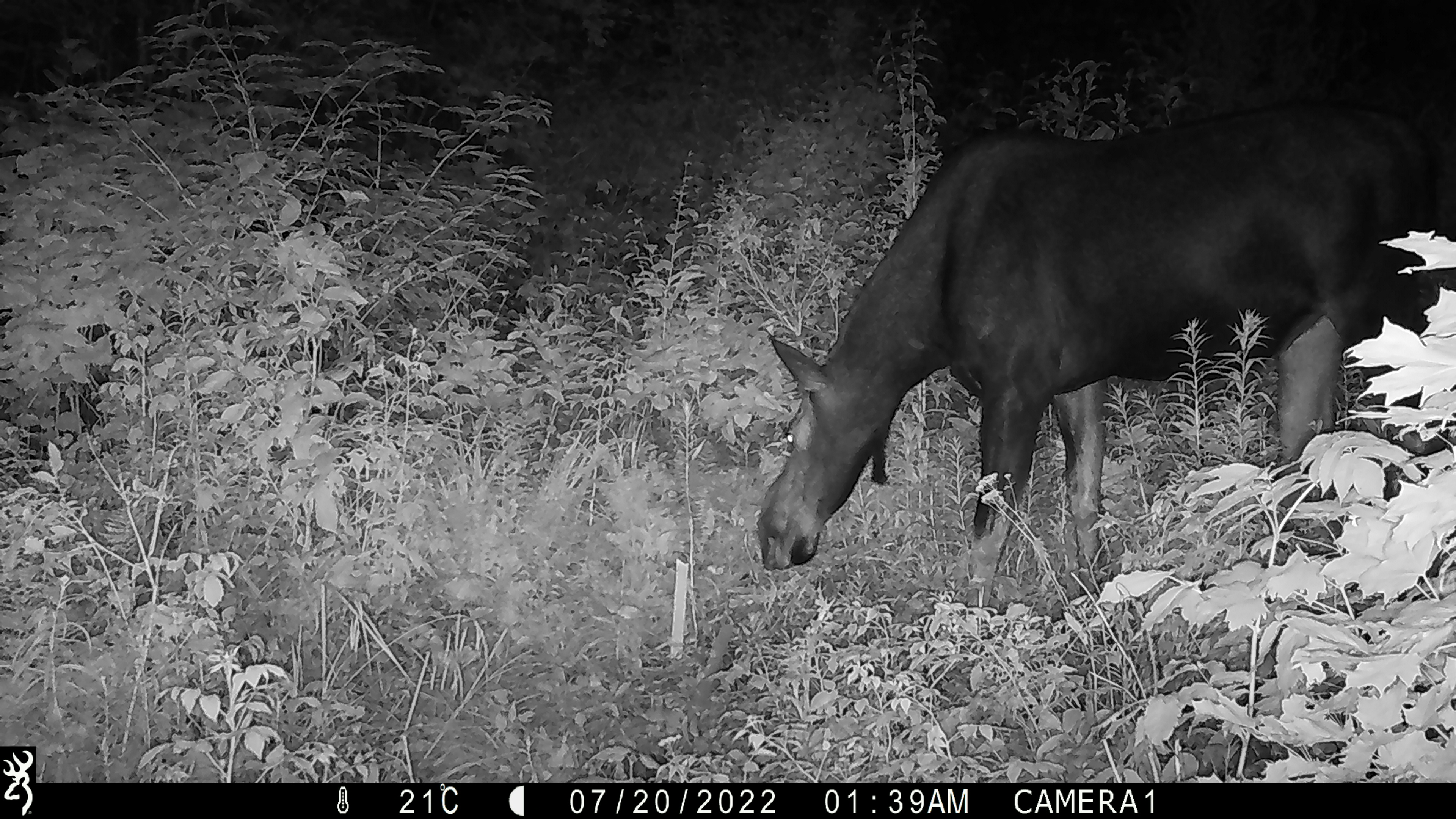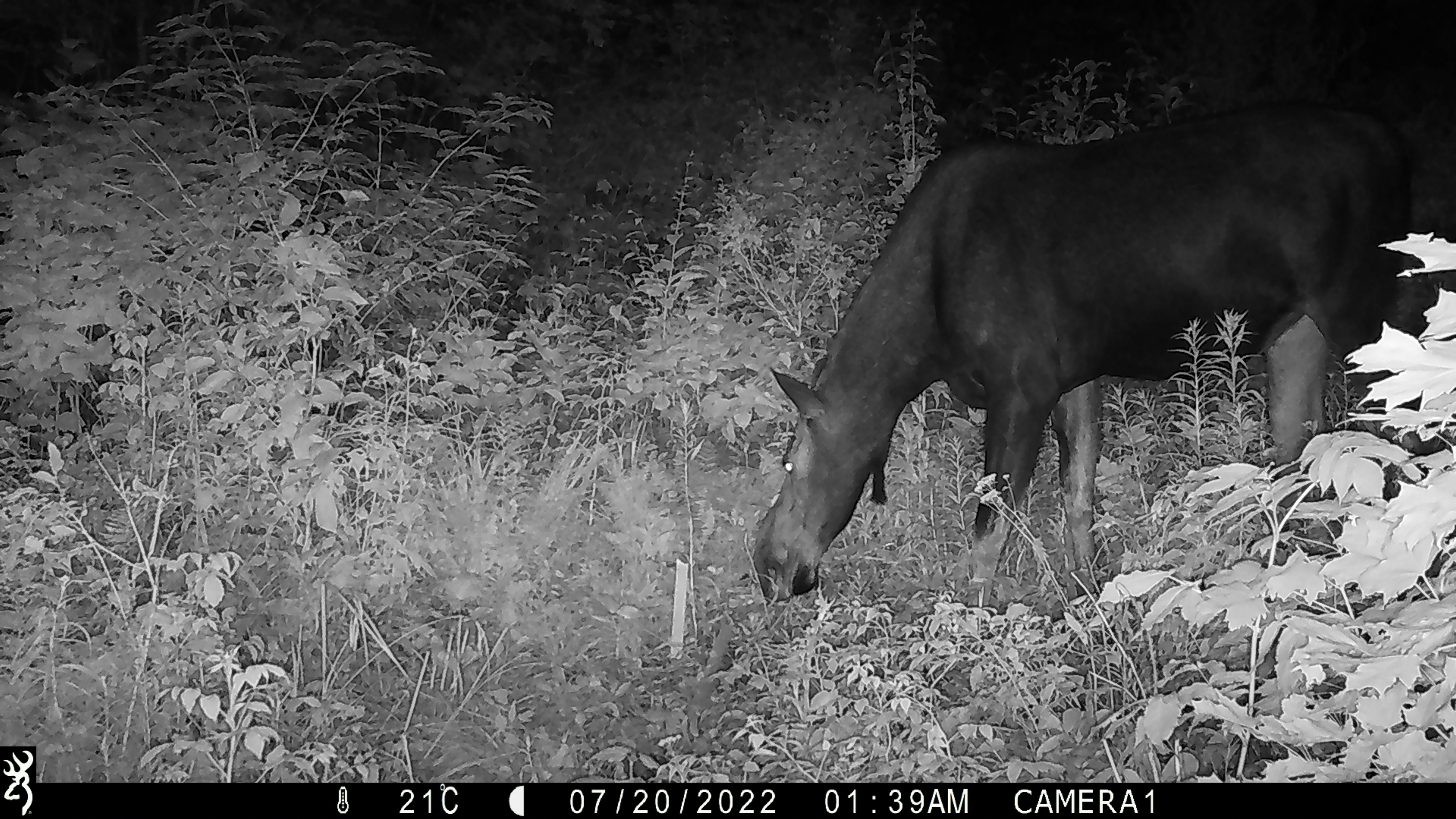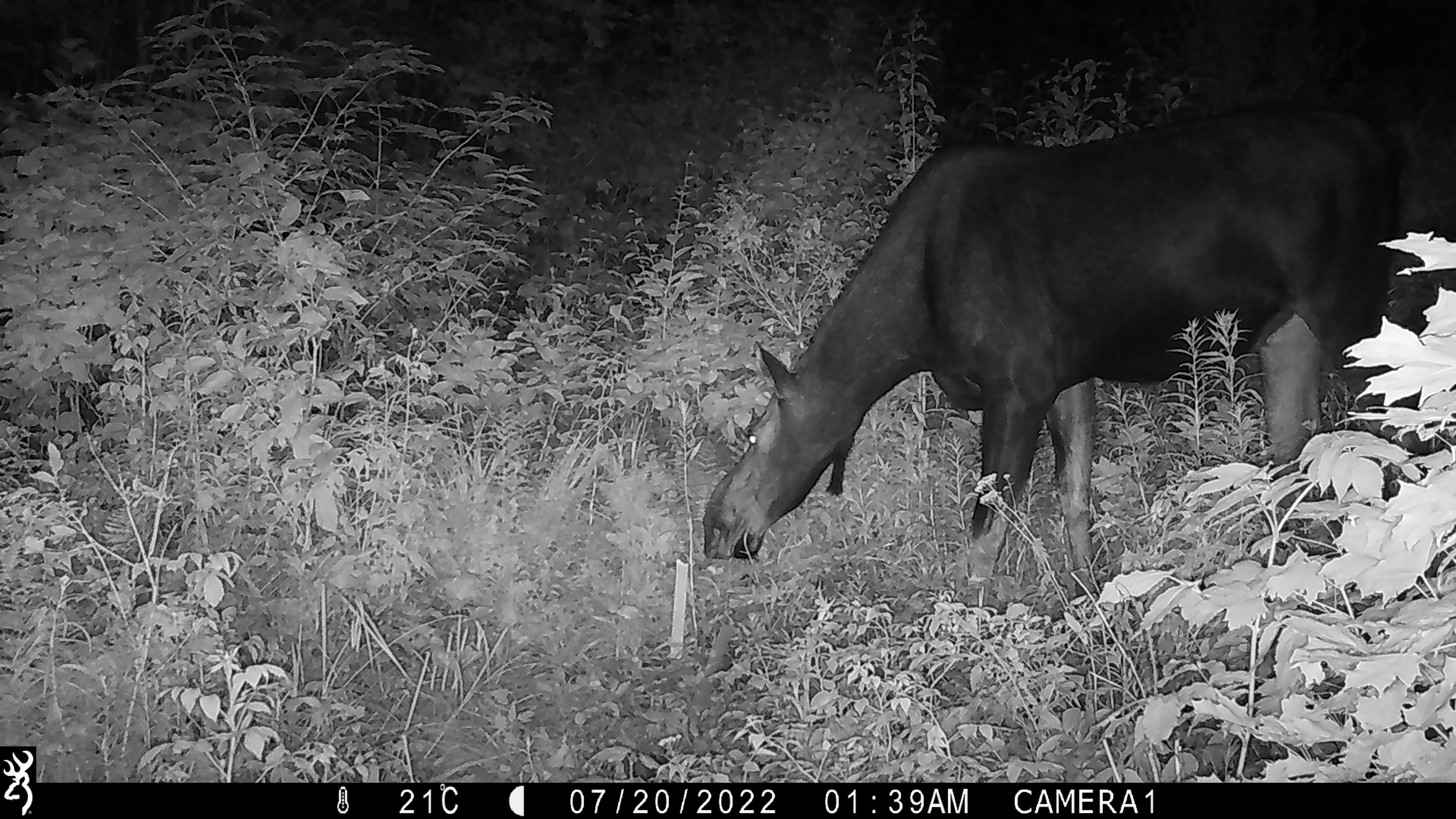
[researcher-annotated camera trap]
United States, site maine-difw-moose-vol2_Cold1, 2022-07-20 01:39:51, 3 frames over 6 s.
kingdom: Animalia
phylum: Chordata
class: Mammalia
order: Artiodactyla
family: Cervidae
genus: Alces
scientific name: Alces alces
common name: moose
Moose (Alces alces).